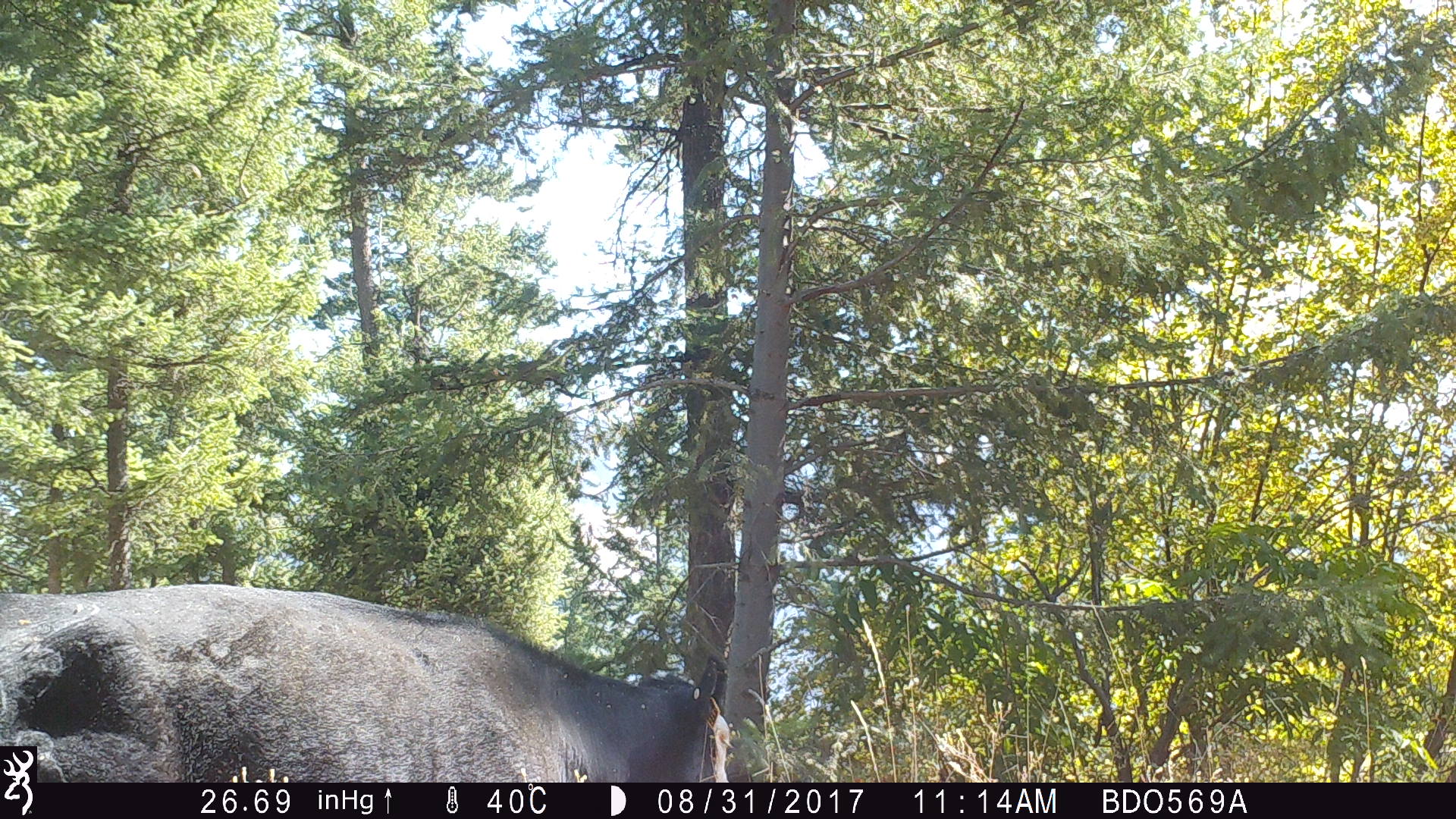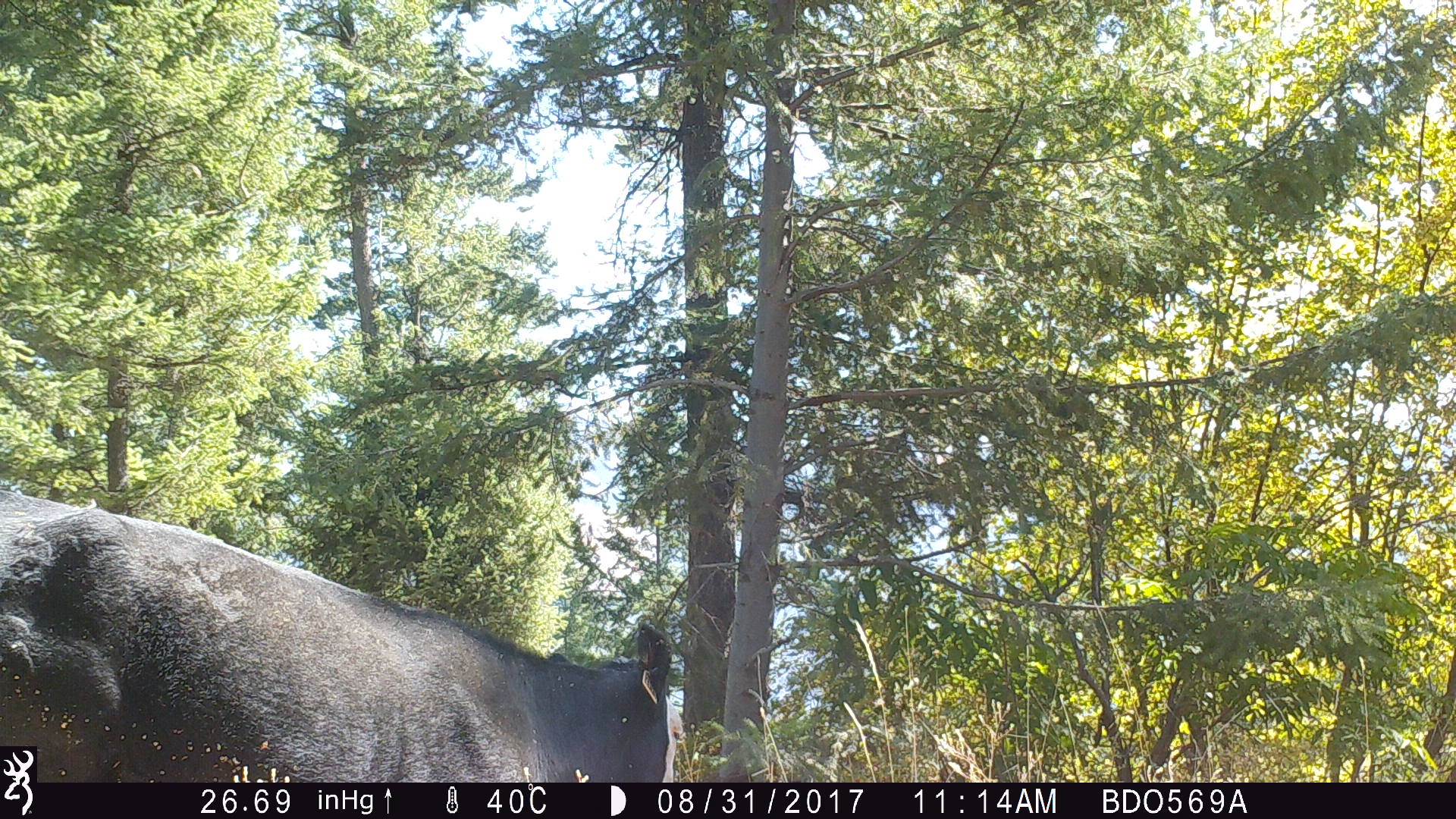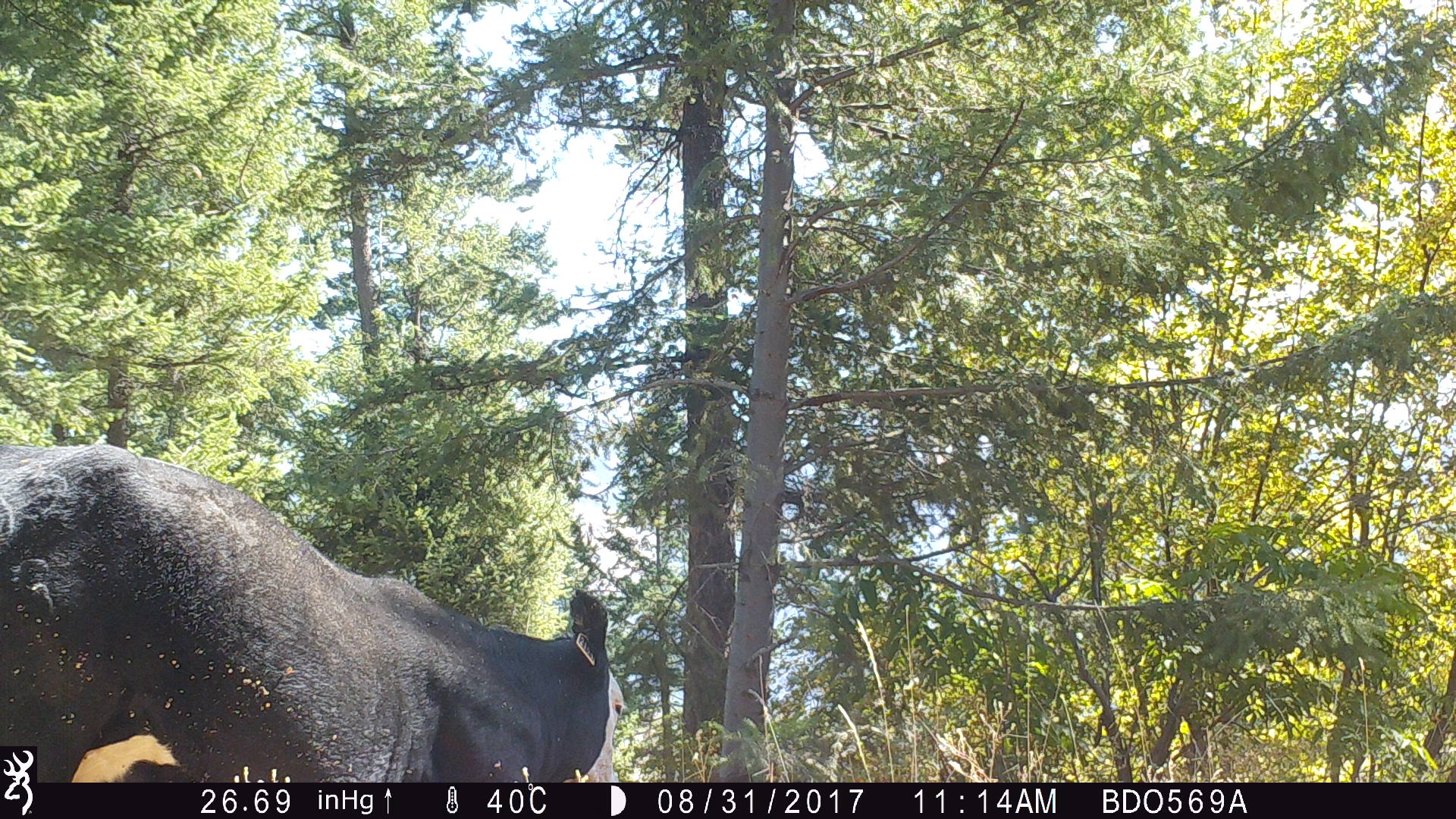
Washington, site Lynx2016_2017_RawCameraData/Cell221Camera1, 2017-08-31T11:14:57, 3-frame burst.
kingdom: Animalia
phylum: Chordata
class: Mammalia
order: Artiodactyla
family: Bovidae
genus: Bos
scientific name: Bos taurus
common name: domestic cattle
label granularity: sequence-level